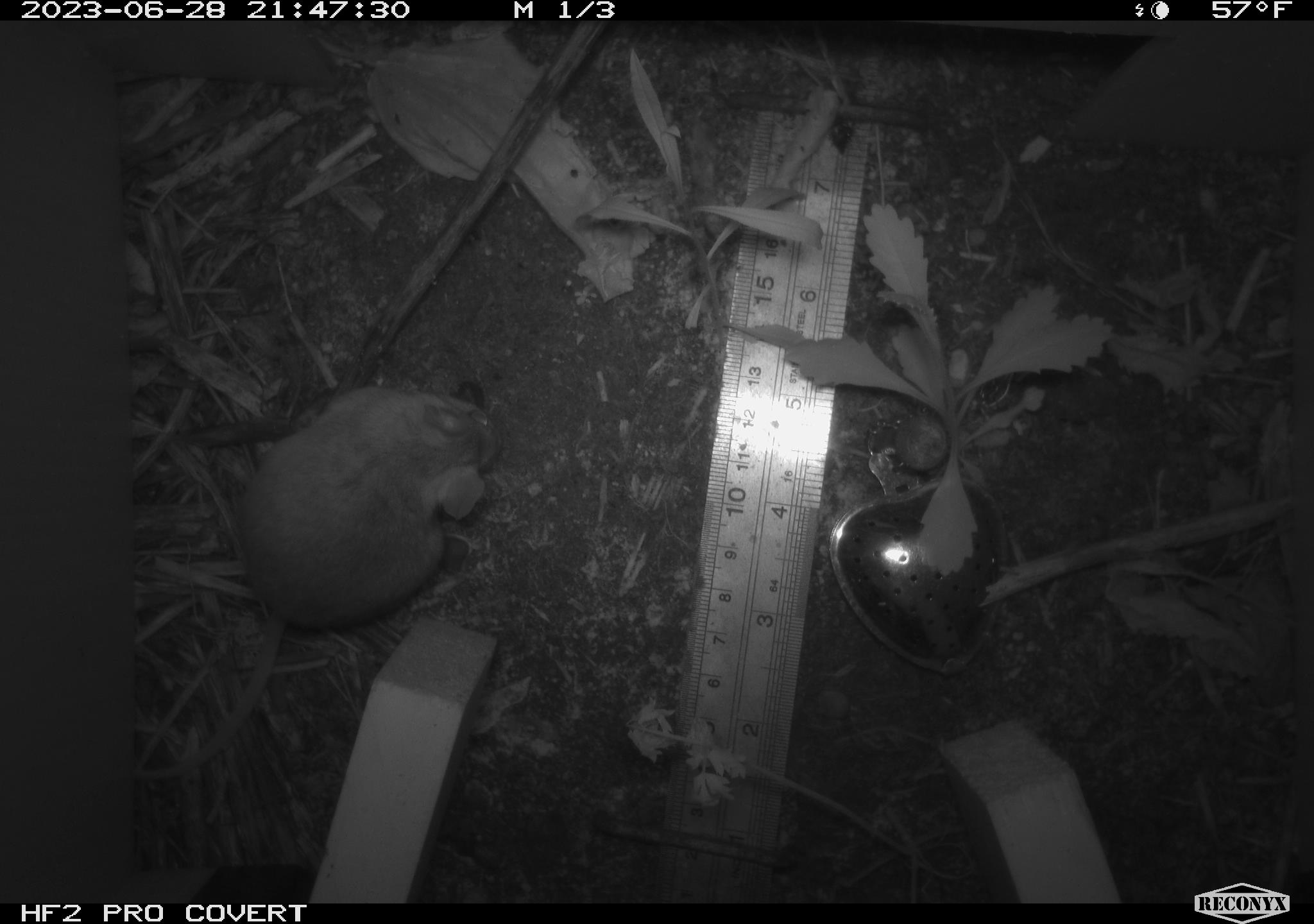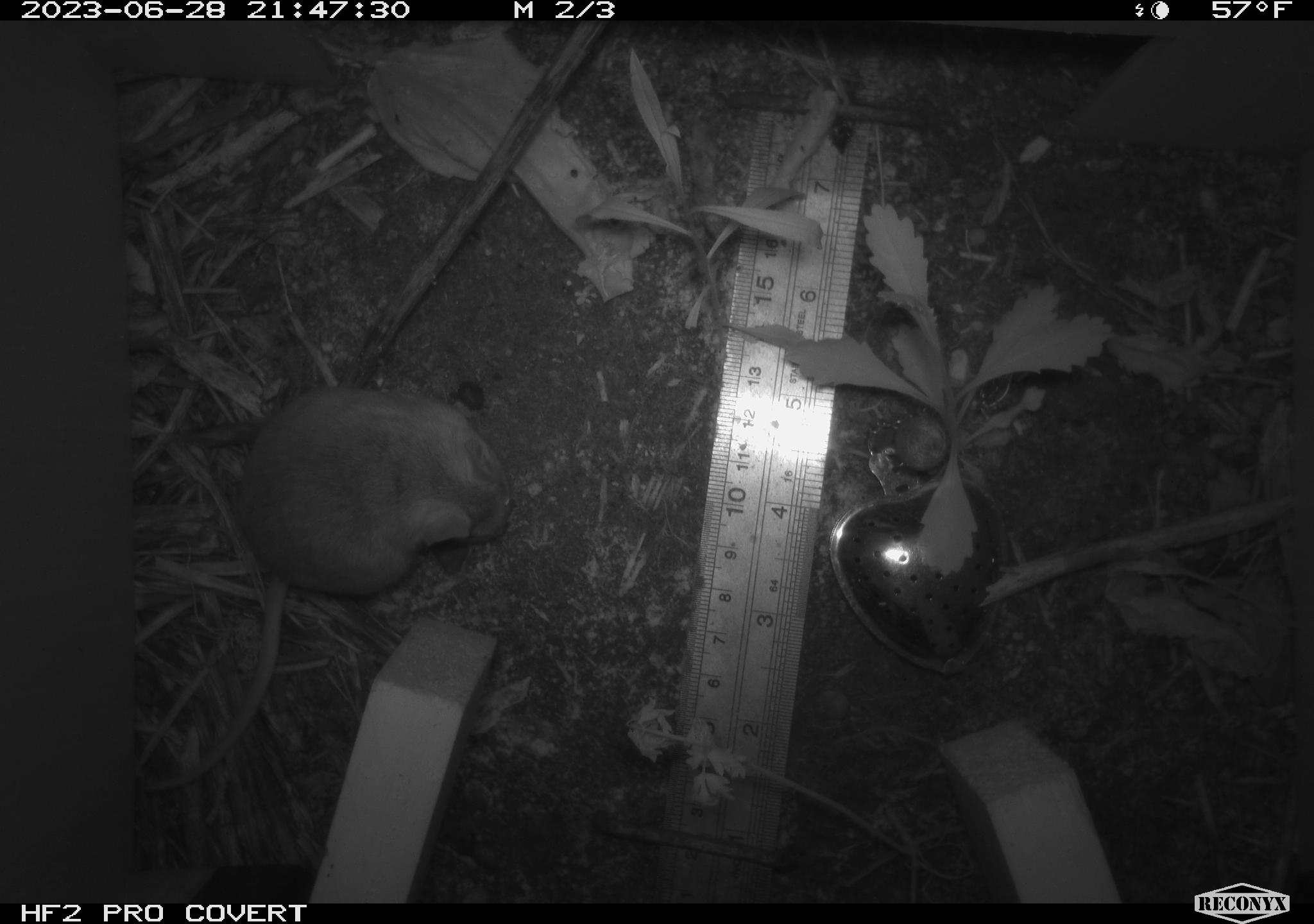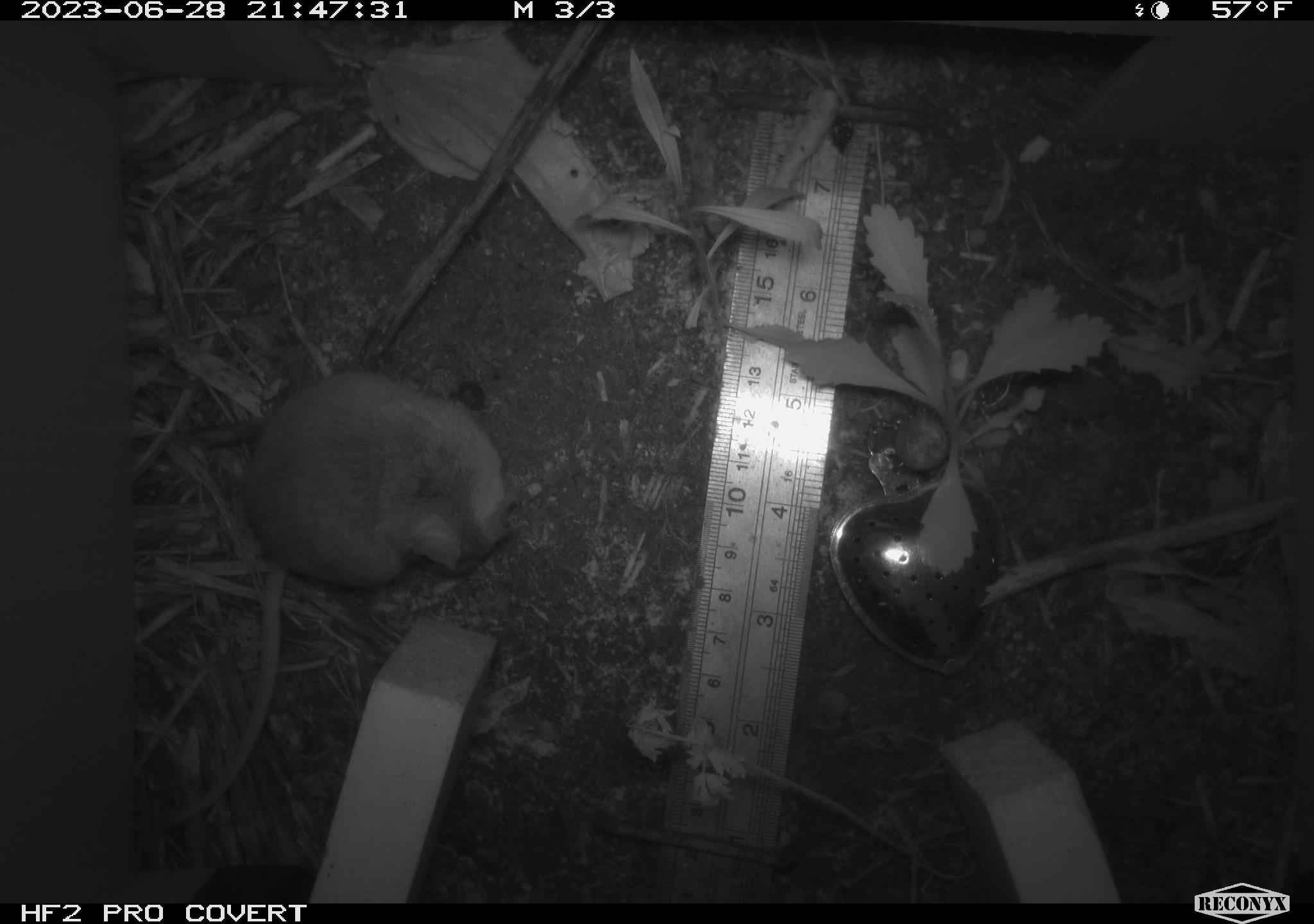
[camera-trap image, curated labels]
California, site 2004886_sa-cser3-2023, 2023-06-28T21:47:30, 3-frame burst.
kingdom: Animalia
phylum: Chordata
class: Mammalia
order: Rodentia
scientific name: Rodentia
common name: mouse species